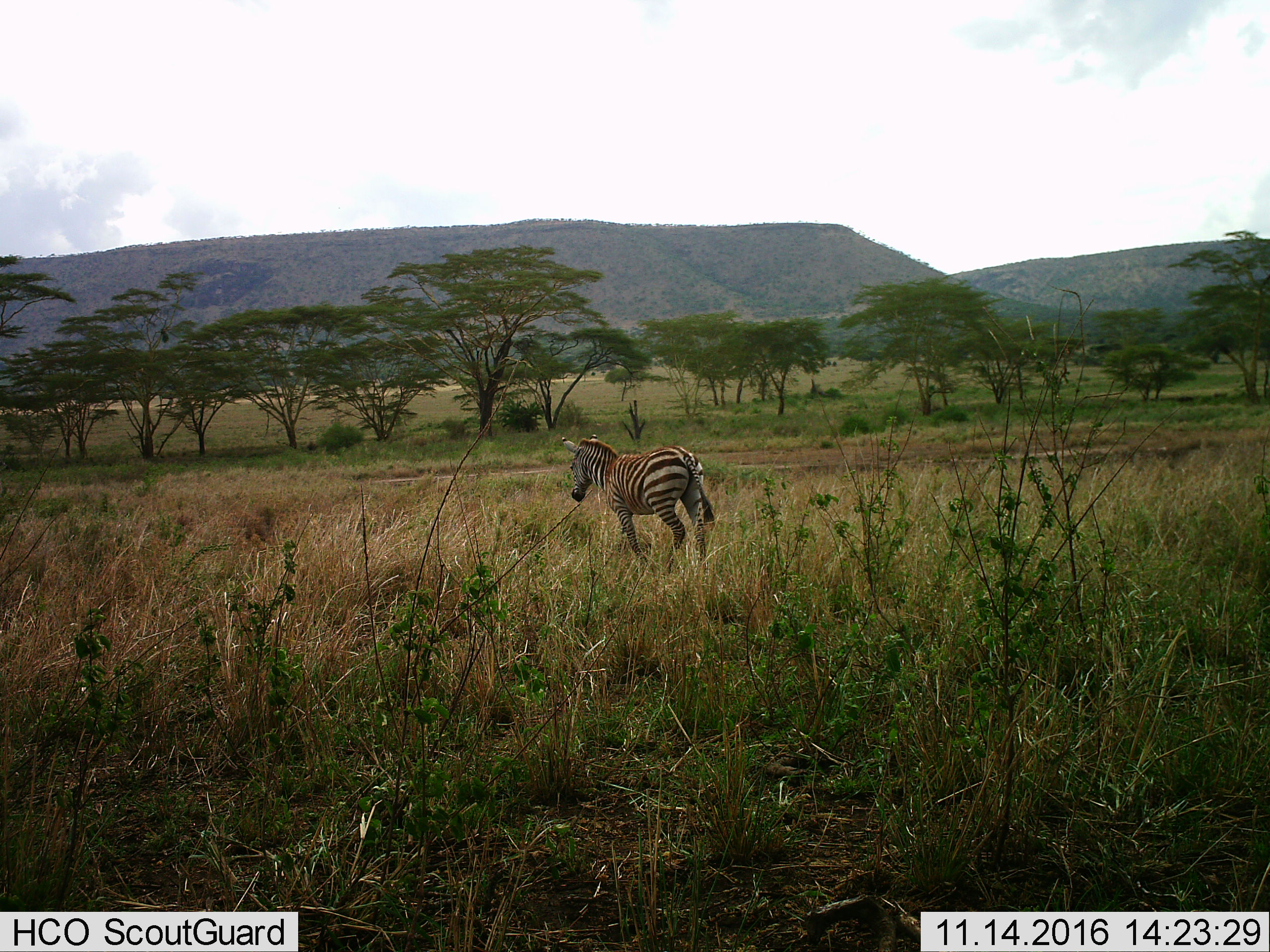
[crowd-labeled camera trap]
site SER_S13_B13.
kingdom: Animalia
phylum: Chordata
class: Mammalia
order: Perissodactyla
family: Equidae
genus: Equus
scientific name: Equus quagga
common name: plains zebra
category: zebraplains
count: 1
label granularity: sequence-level